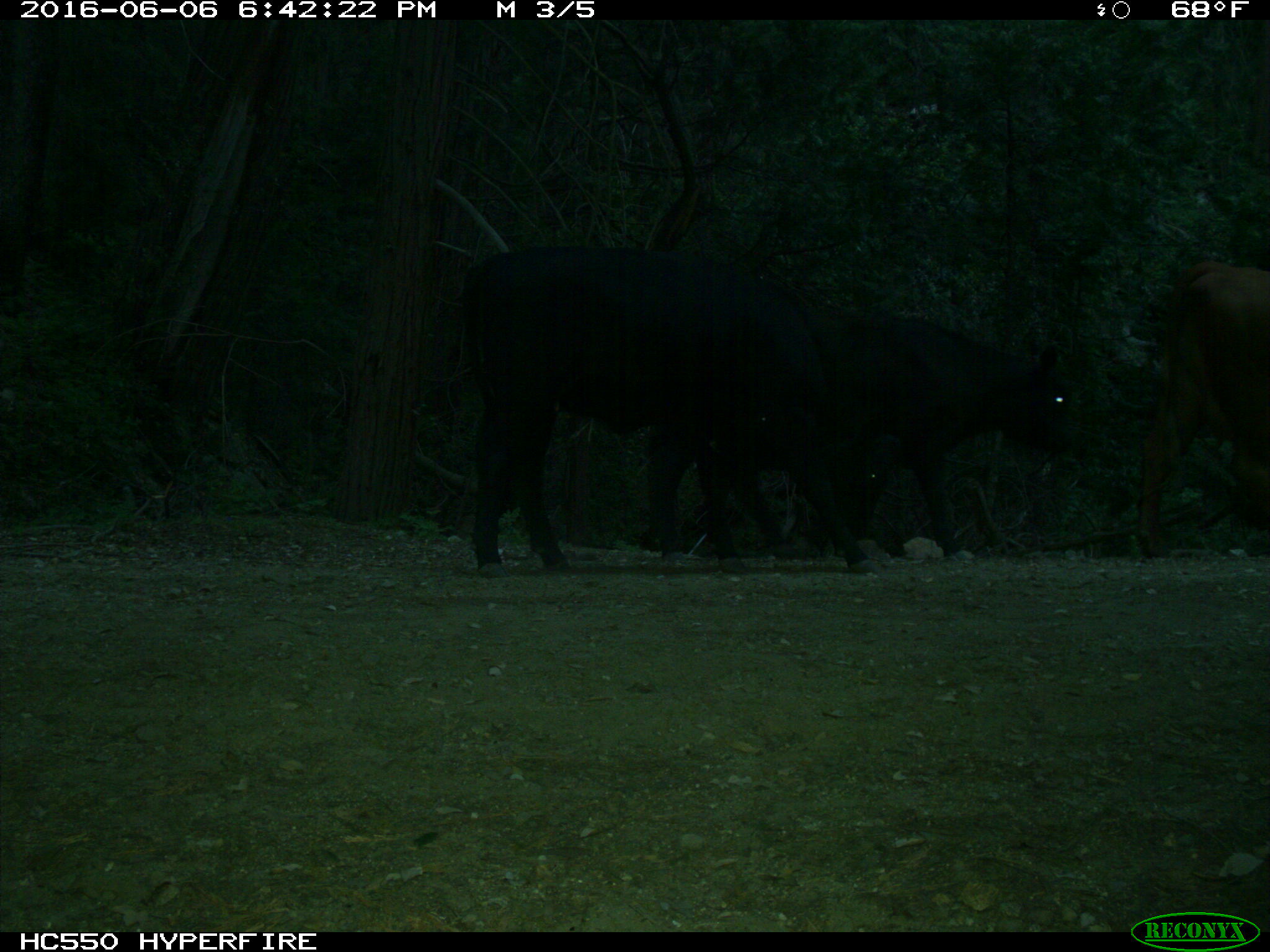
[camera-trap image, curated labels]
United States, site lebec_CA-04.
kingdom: Animalia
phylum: Chordata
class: Mammalia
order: Artiodactyla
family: Bovidae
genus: Bos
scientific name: Bos taurus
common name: domestic cow